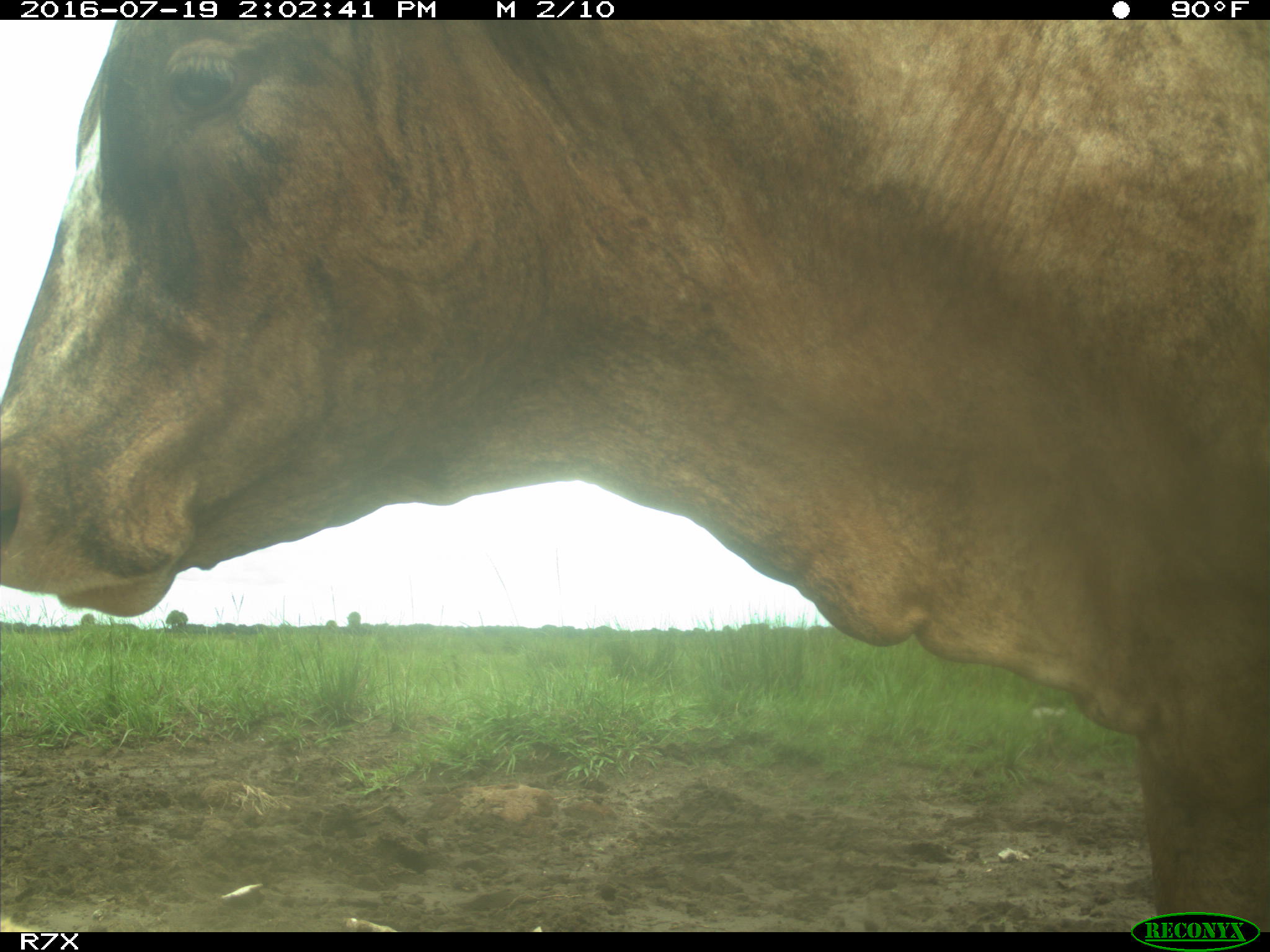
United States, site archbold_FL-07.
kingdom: Animalia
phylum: Chordata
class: Mammalia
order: Artiodactyla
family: Bovidae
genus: Bos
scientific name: Bos taurus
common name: domestic cow